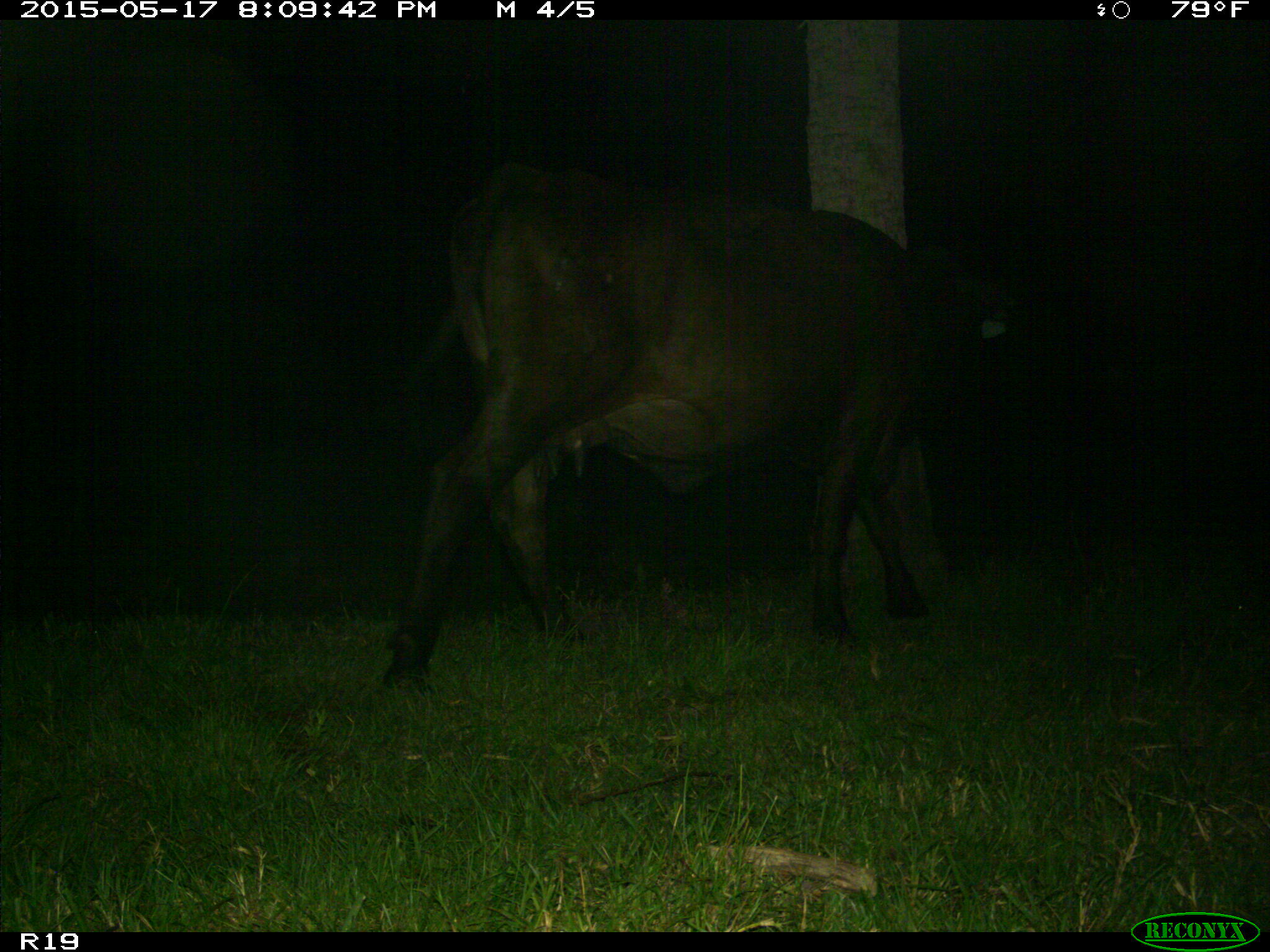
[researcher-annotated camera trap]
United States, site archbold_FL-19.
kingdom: Animalia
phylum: Chordata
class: Mammalia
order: Artiodactyla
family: Bovidae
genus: Bos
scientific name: Bos taurus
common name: domestic cow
Bos taurus (domestic cow).